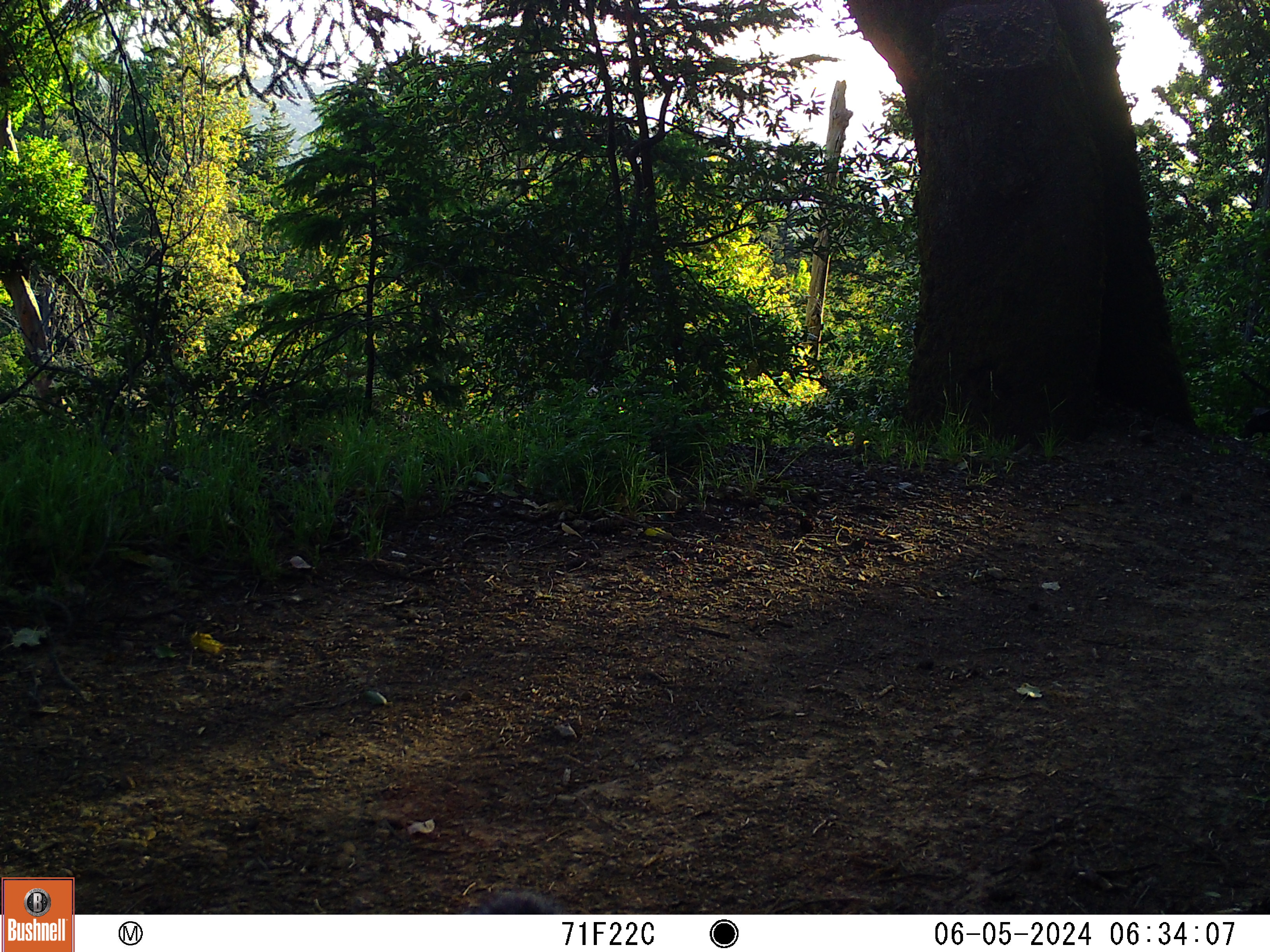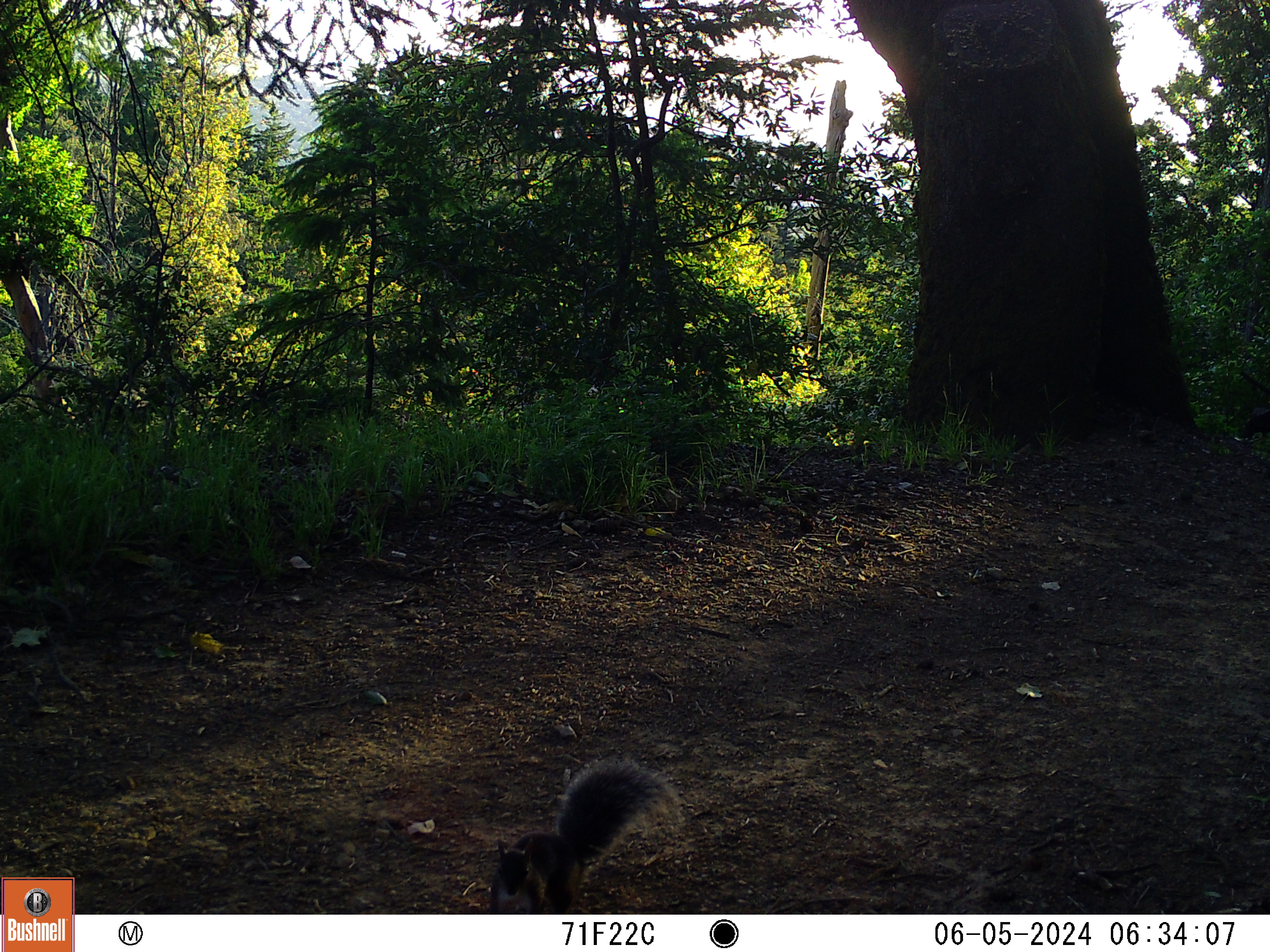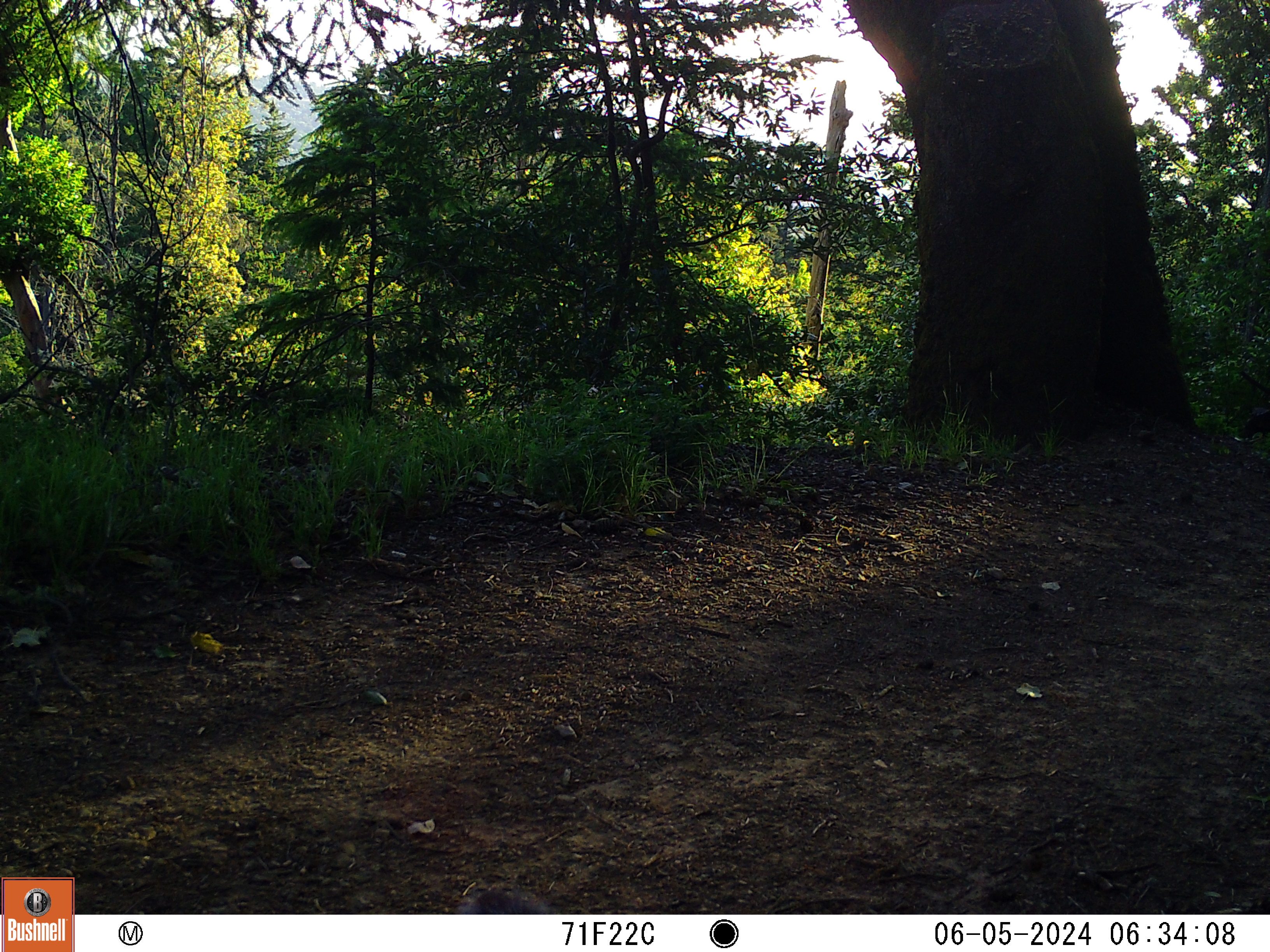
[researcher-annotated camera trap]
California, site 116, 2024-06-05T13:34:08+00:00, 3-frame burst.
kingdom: Animalia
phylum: Chordata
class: Mammalia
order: Rodentia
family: Sciuridae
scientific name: Sciuridae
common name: squirrel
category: unknown squirrel